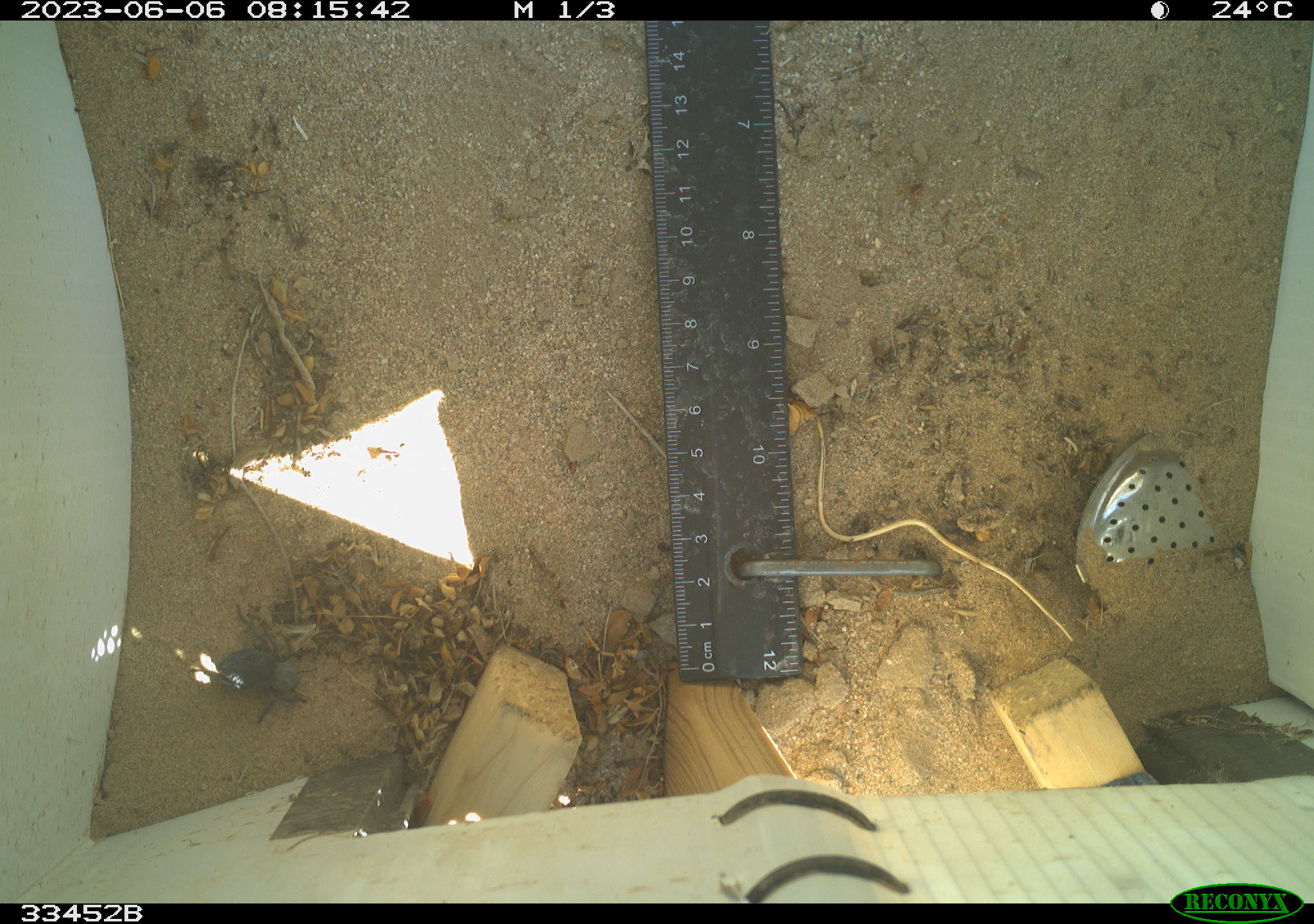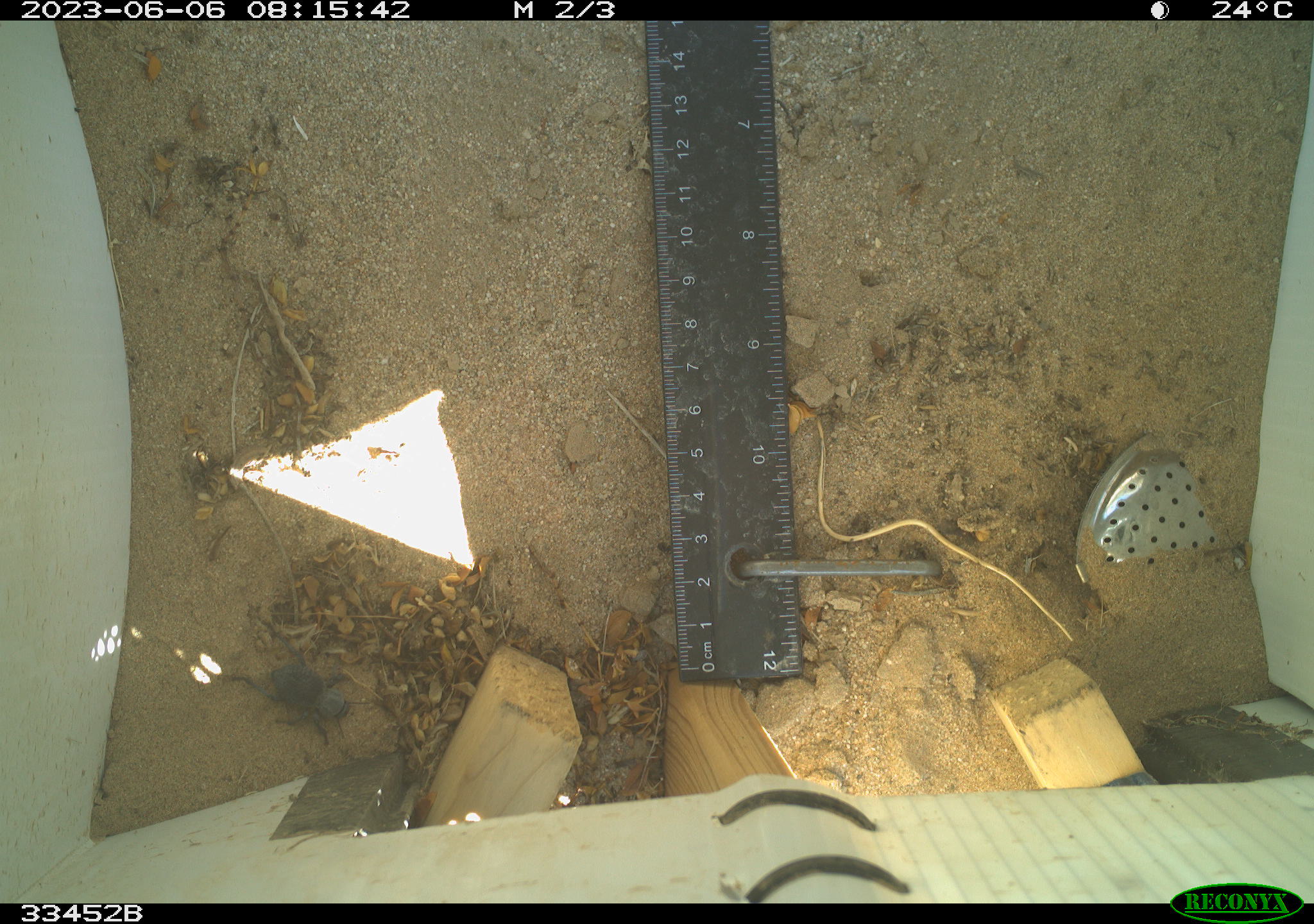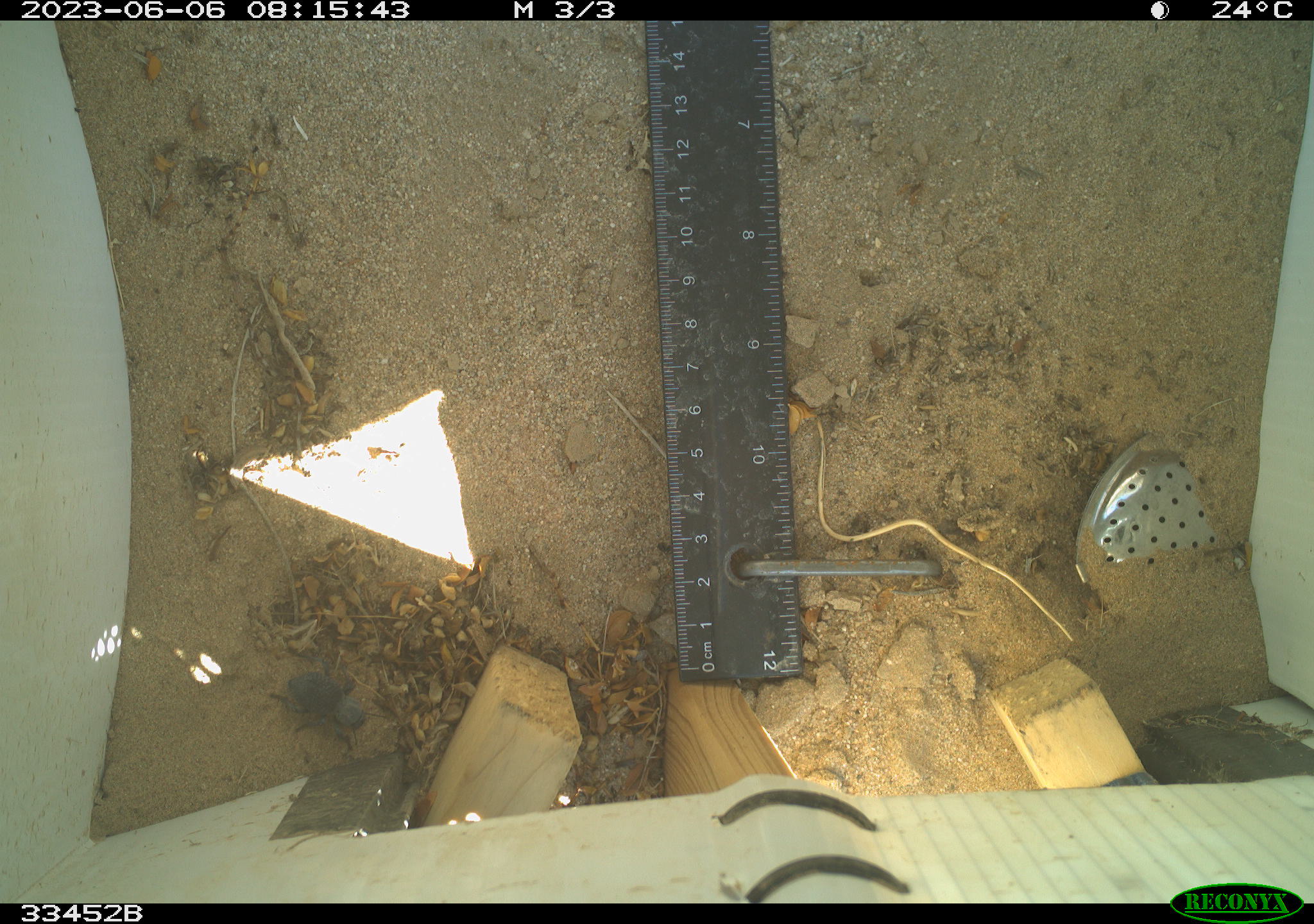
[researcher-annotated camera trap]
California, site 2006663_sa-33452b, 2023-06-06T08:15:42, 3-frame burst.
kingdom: Animalia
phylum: Arthropoda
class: Insecta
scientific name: Insecta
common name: insect